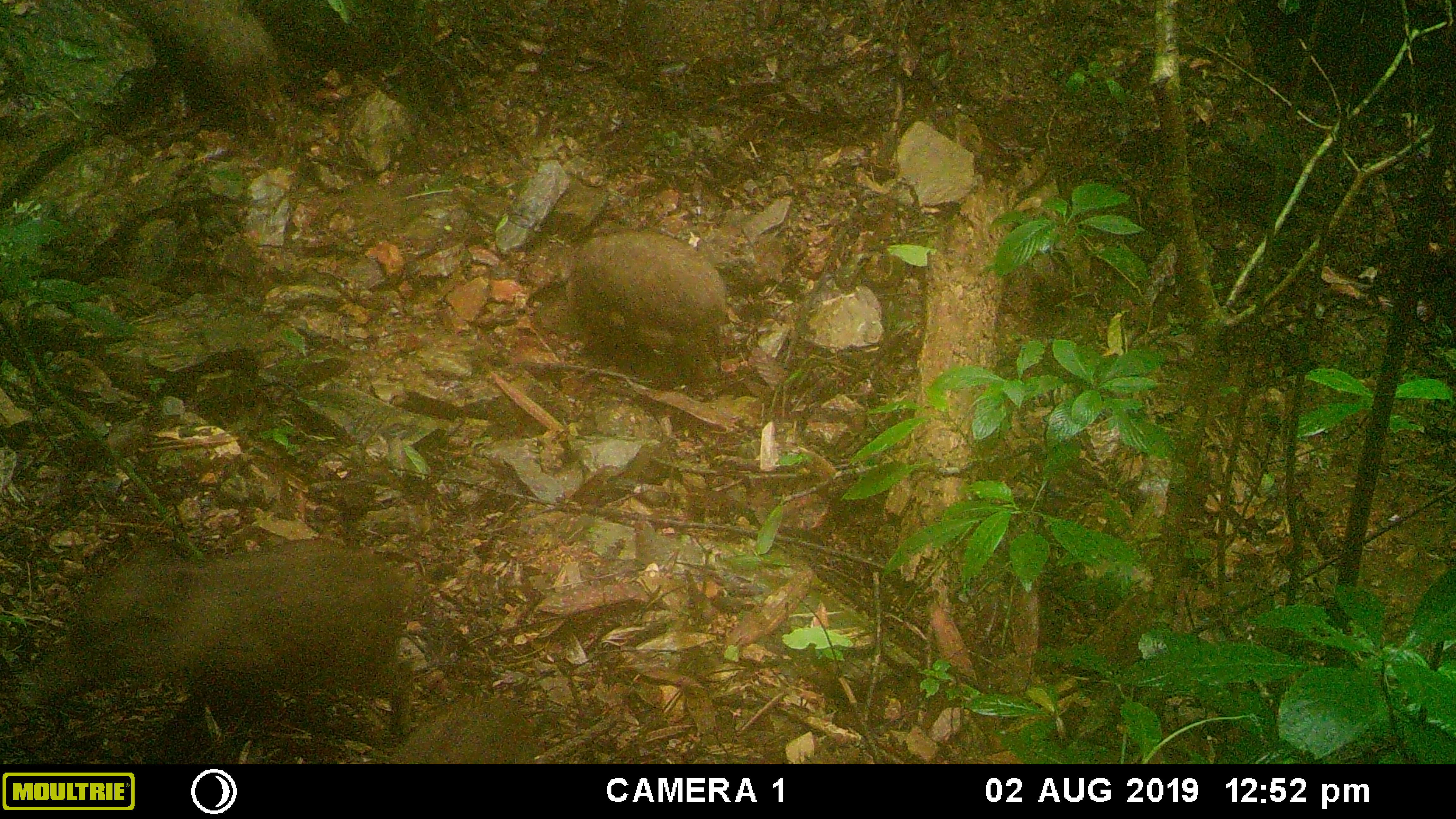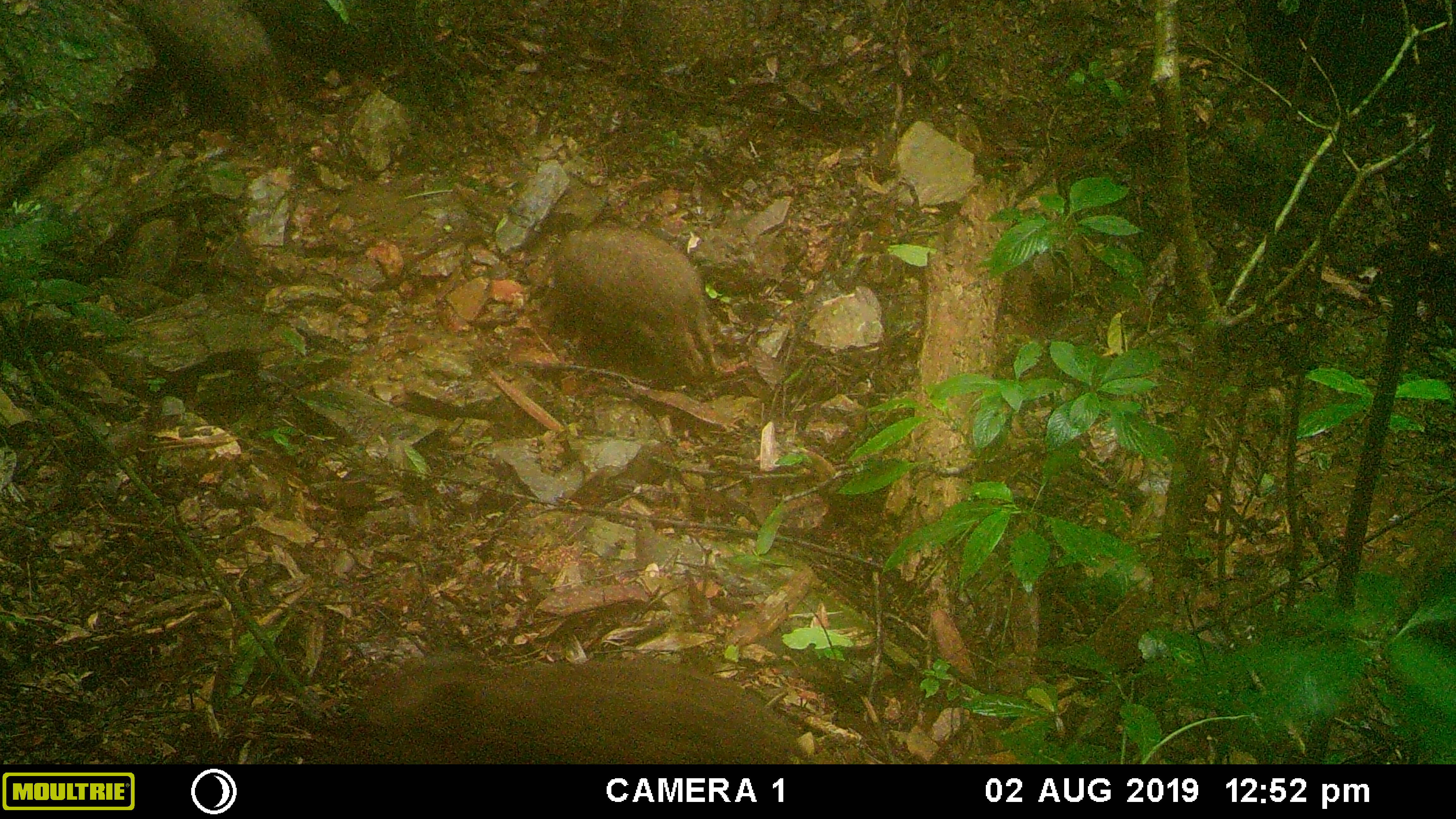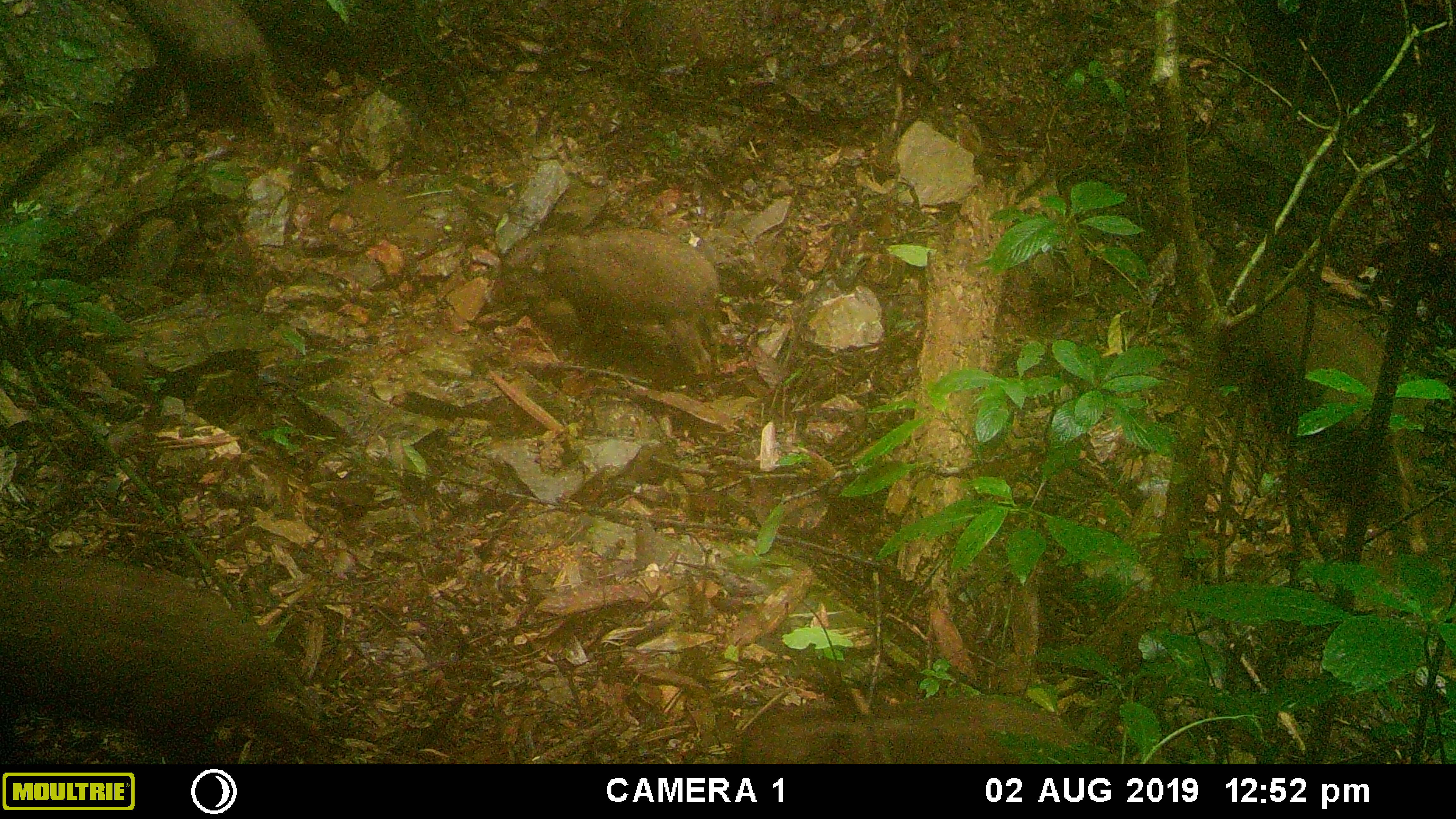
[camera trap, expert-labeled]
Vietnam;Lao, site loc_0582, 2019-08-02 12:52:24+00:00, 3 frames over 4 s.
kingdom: Animalia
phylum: Chordata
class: Mammalia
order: Artiodactyla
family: Suidae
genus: Sus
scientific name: Sus scrofa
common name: eurasian wild pig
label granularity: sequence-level